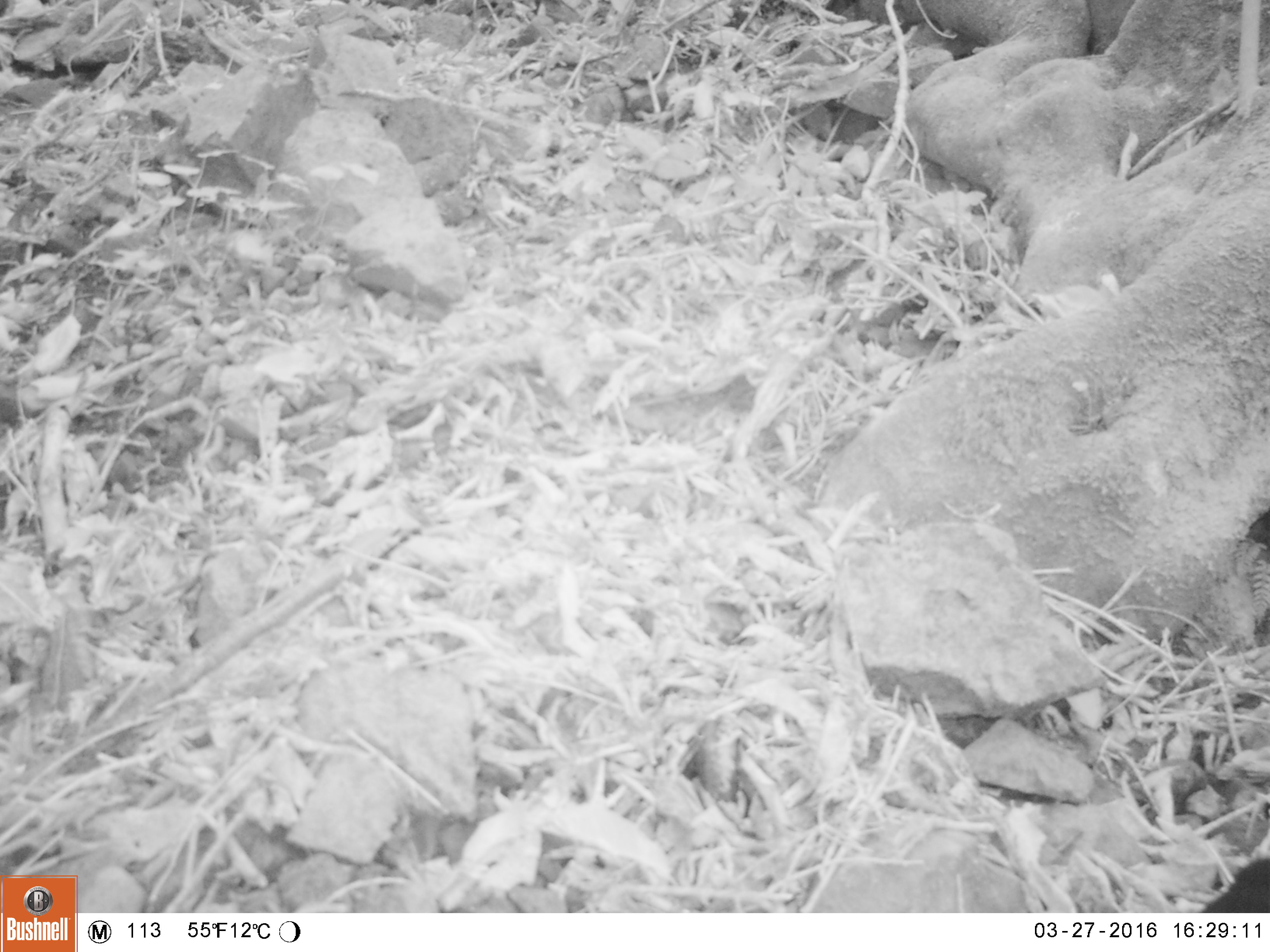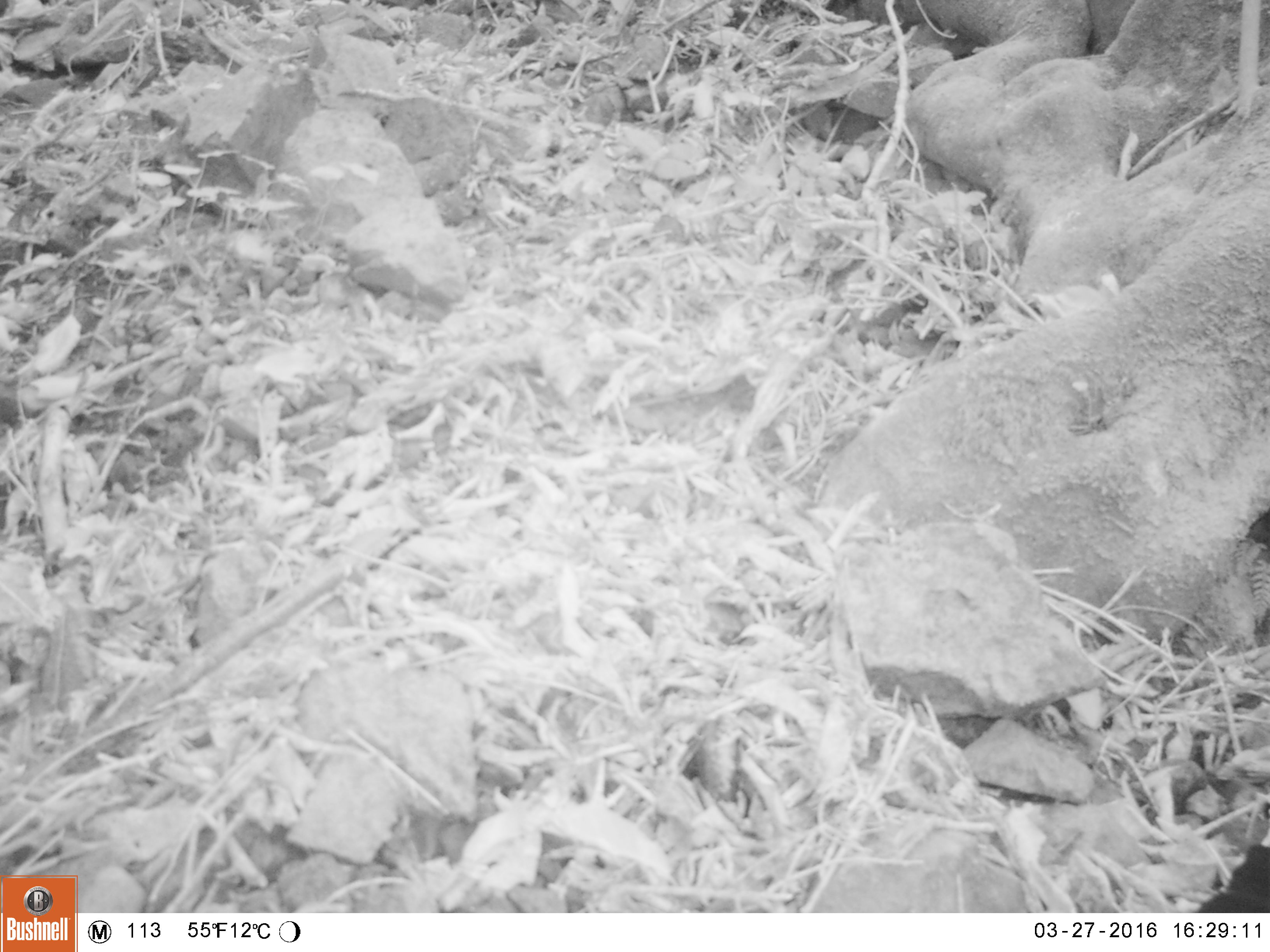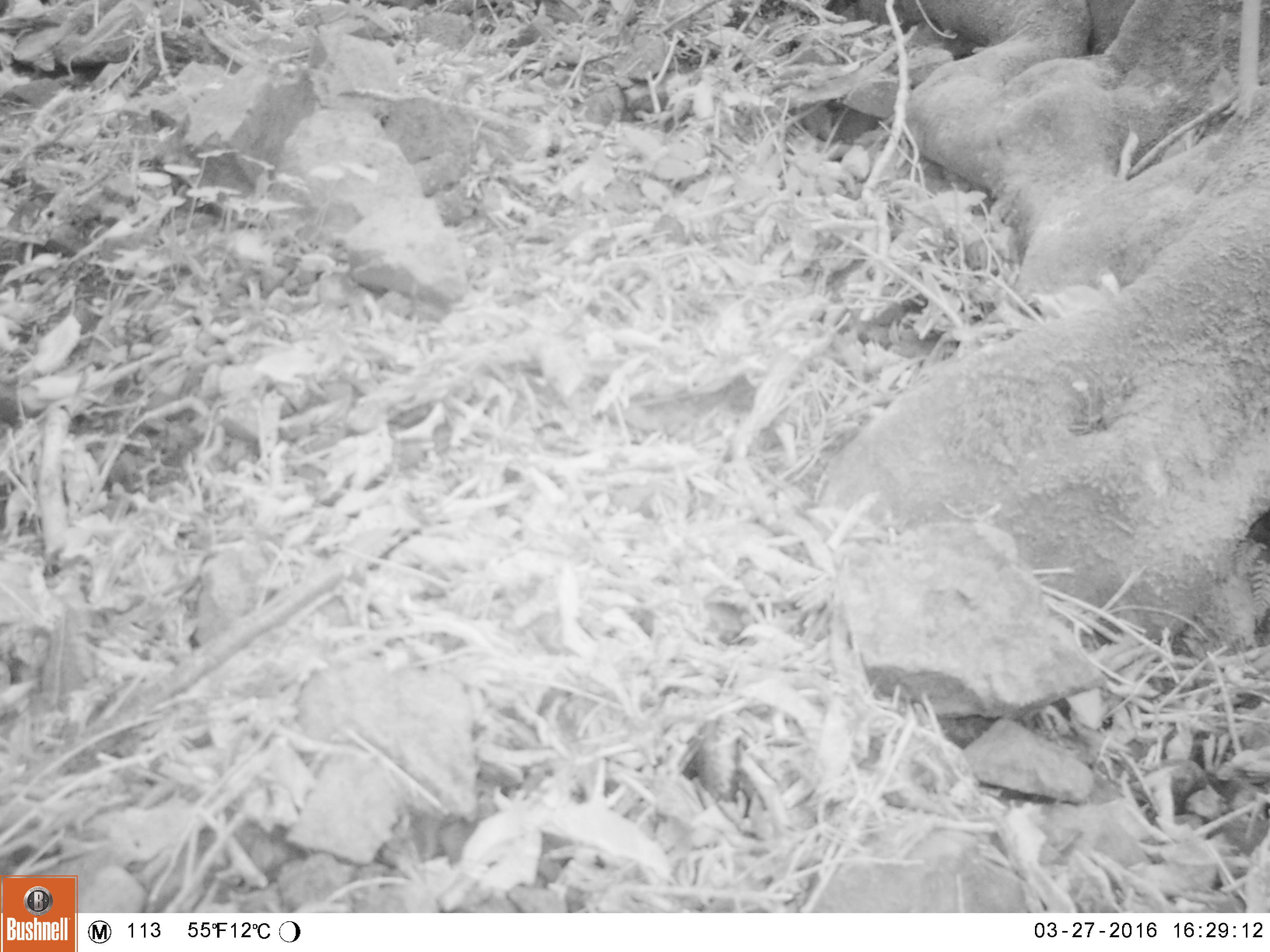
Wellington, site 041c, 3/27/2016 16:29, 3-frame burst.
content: unidentified animal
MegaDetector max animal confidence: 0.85